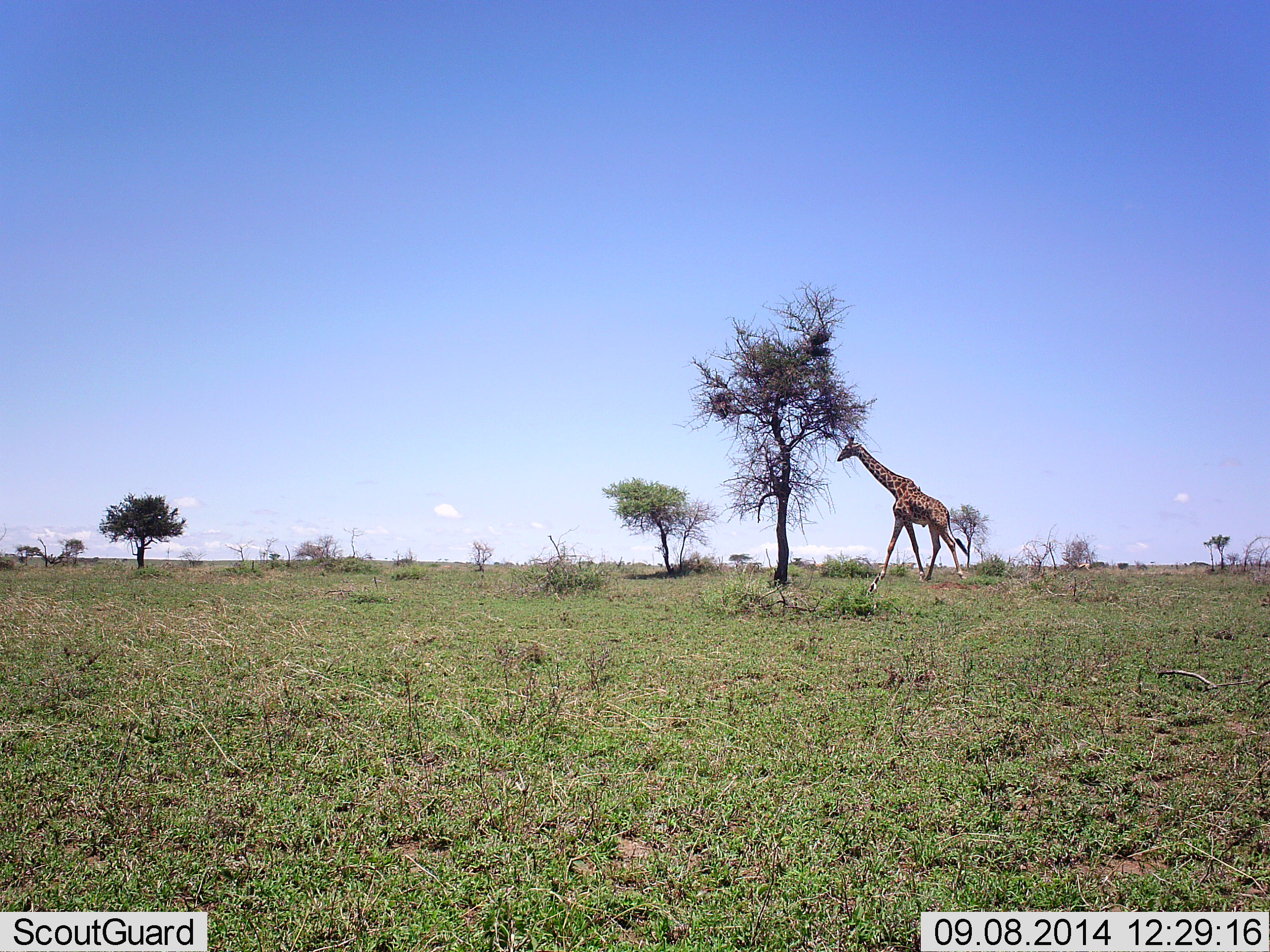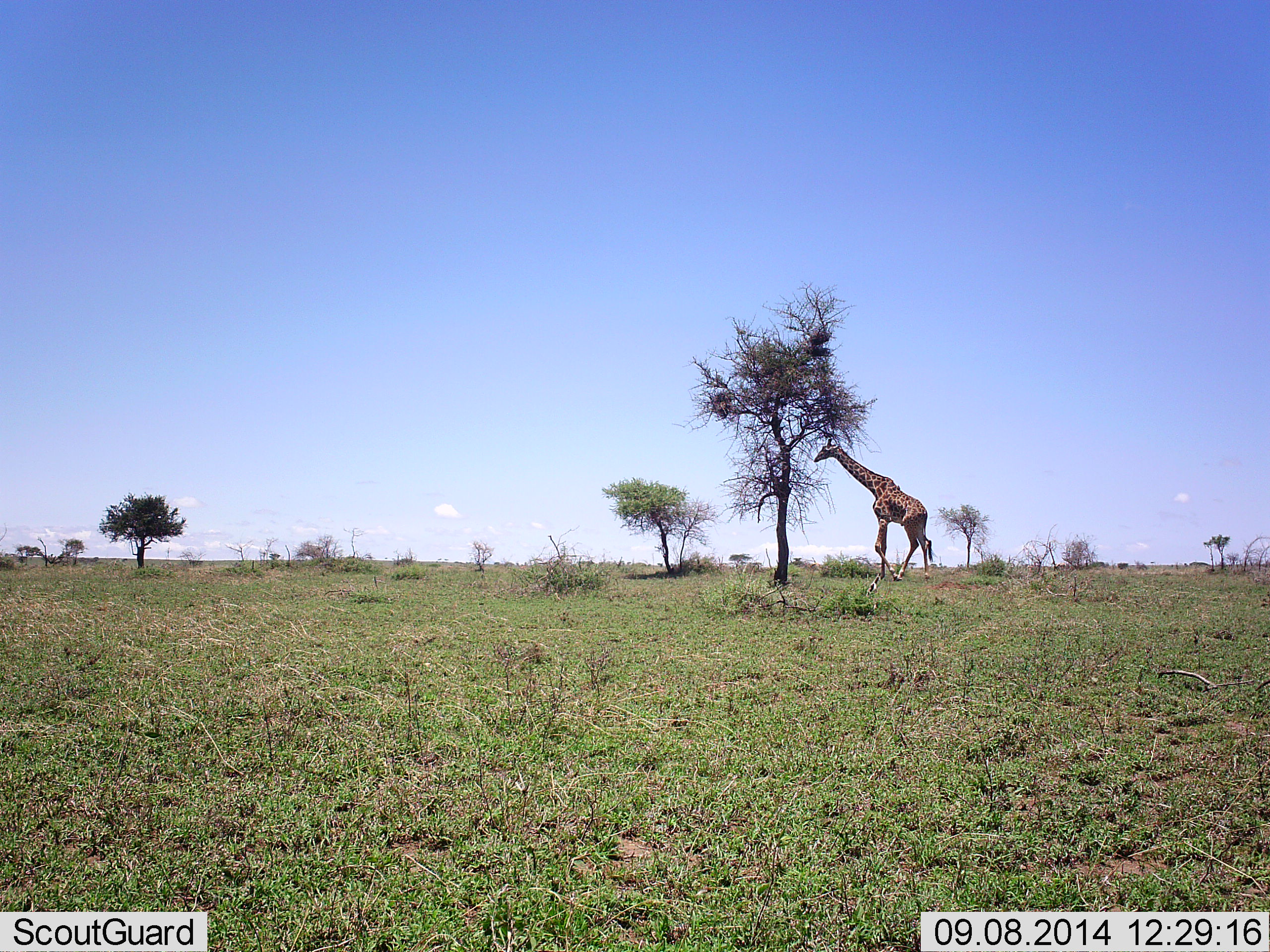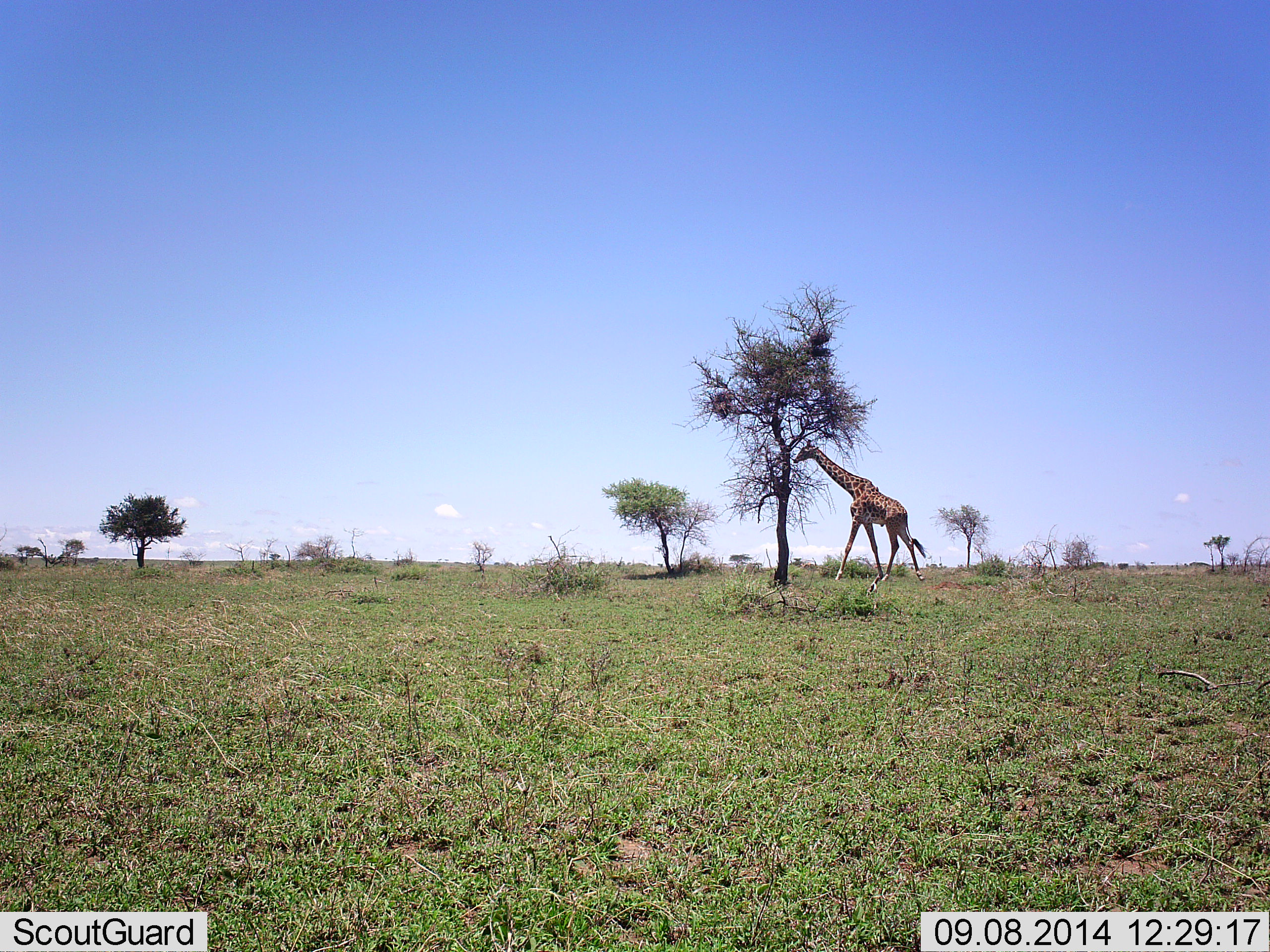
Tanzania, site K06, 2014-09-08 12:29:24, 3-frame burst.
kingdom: Animalia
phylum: Chordata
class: Mammalia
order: Artiodactyla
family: Giraffidae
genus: Giraffa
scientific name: Giraffa camelopardalis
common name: giraffe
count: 1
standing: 10%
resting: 0%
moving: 100%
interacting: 0%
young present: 0%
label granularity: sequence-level